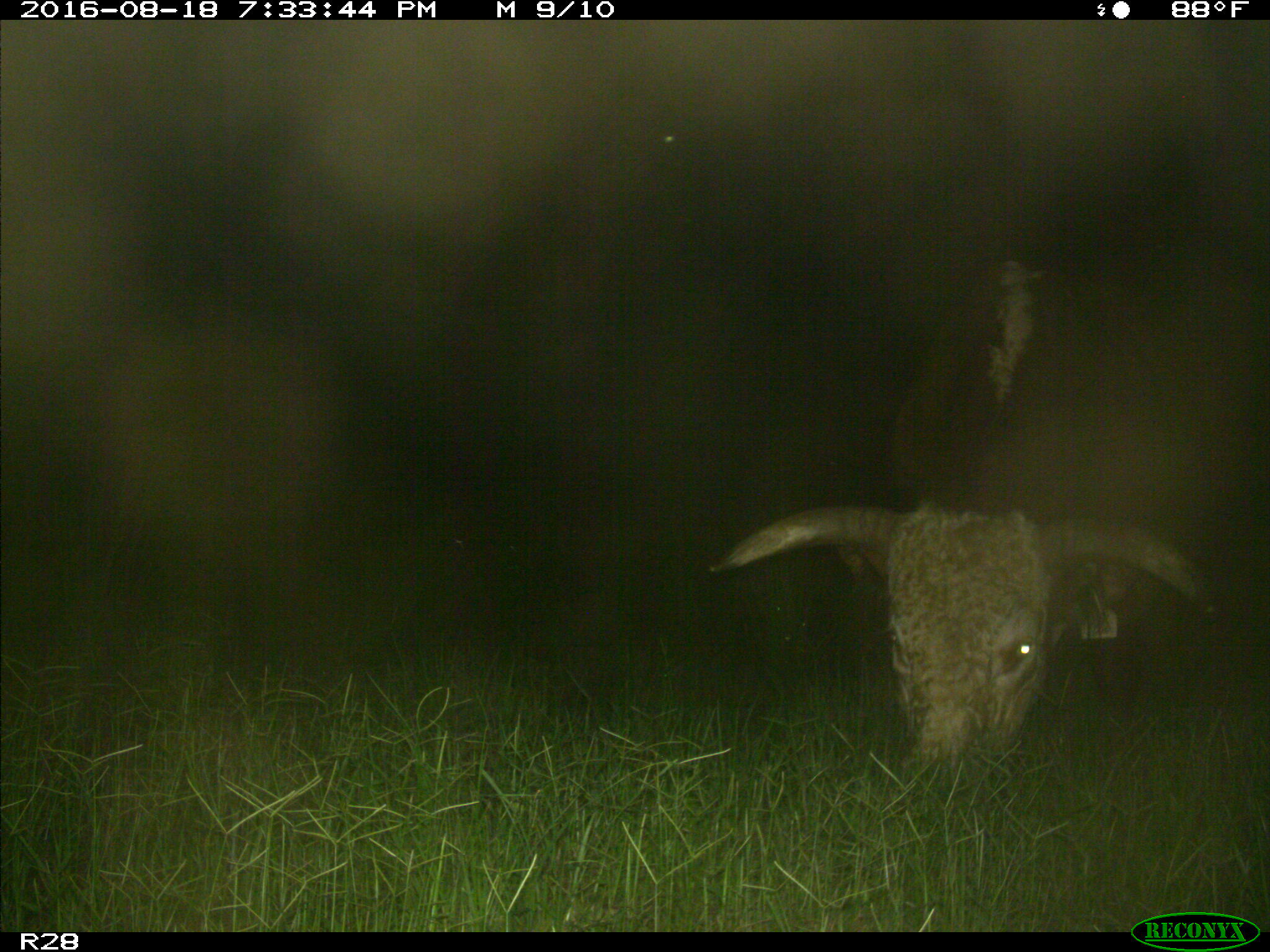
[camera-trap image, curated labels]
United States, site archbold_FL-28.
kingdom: Animalia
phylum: Chordata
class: Mammalia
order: Artiodactyla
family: Bovidae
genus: Bos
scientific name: Bos taurus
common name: domestic cow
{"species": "Bos taurus (domestic cow)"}